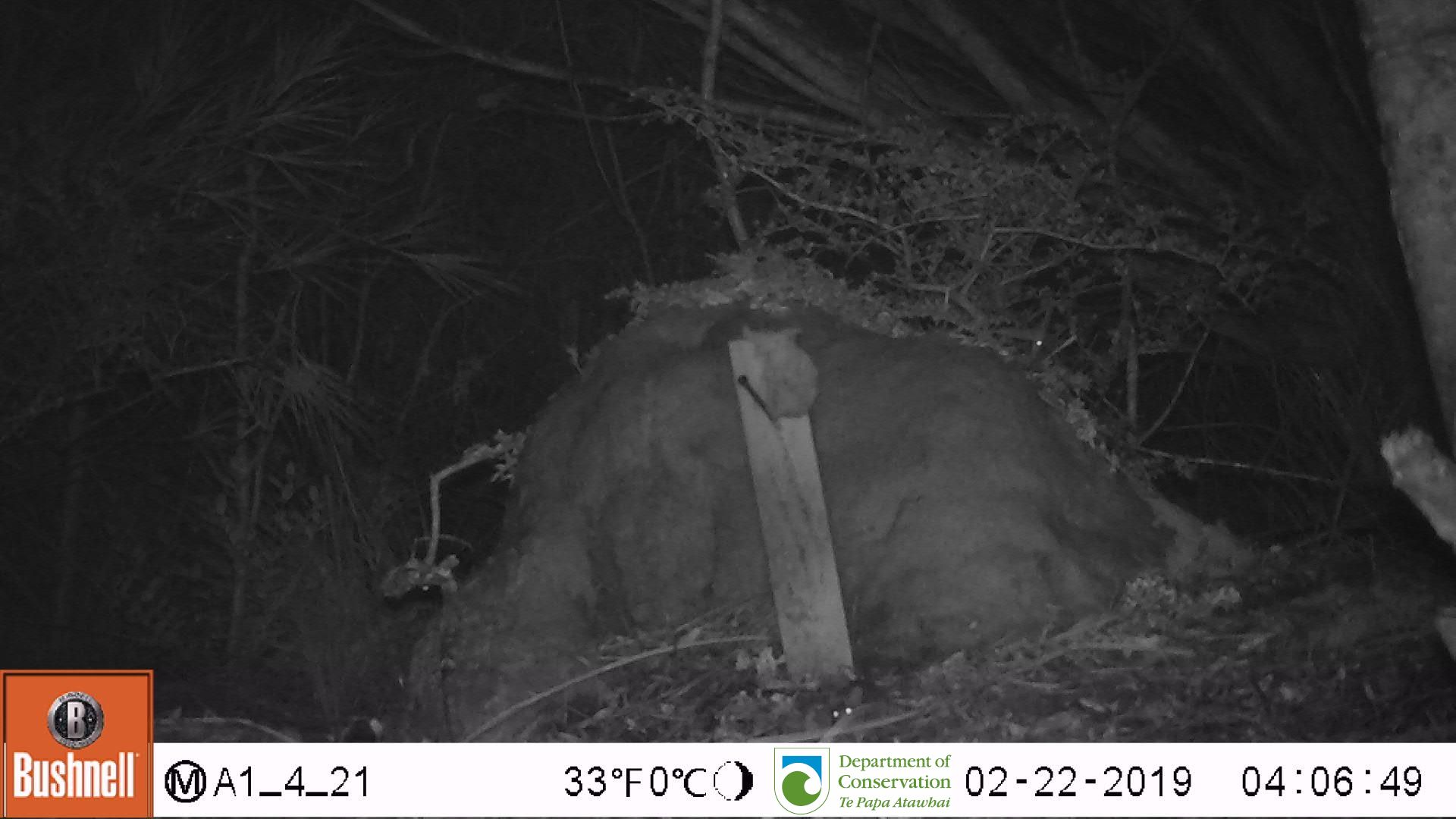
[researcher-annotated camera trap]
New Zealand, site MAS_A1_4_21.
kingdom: Animalia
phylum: Chordata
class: Mammalia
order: Rodentia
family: Muridae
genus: Mus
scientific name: Mus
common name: mouse